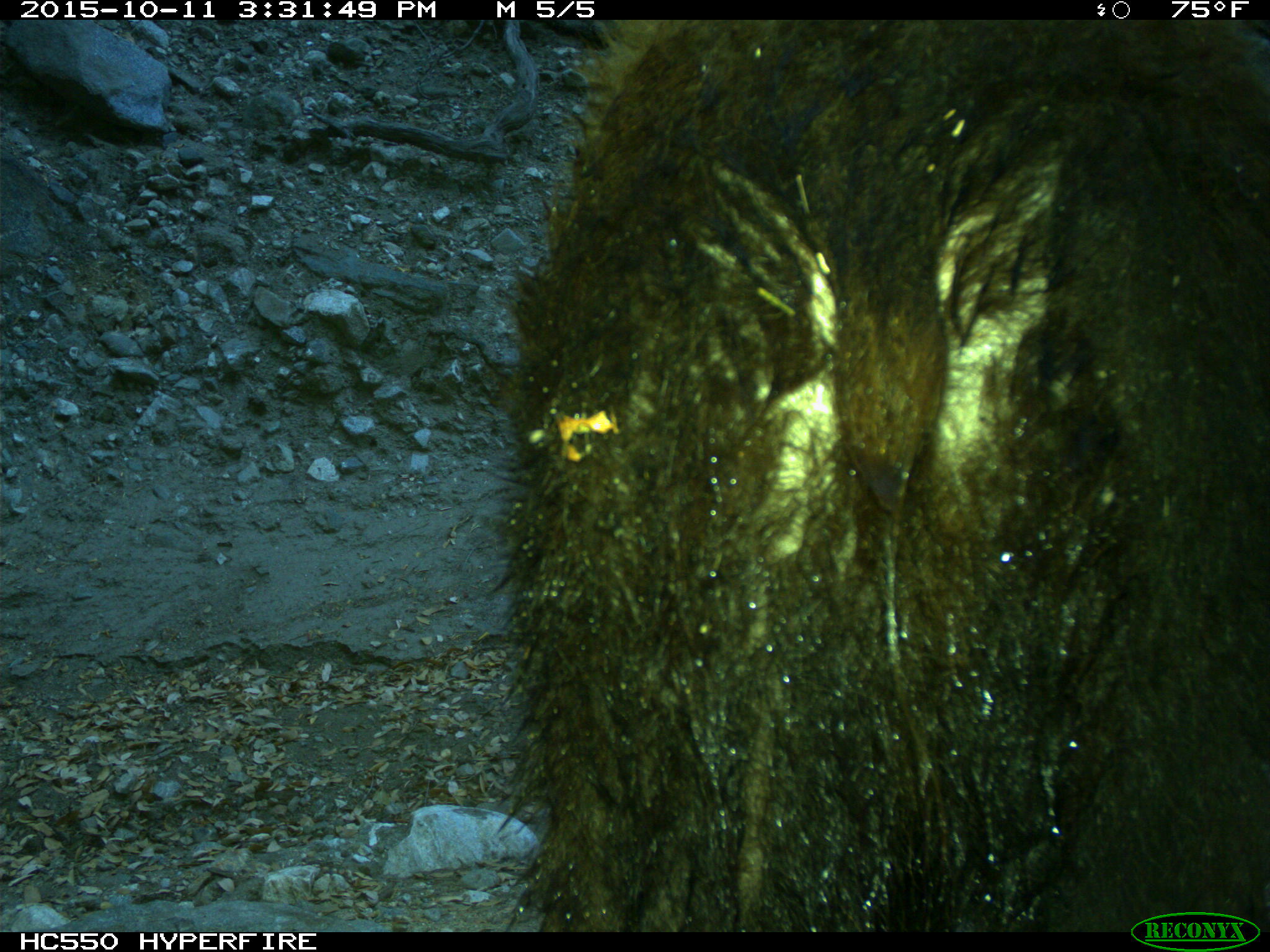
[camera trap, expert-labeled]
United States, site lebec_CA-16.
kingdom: Animalia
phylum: Chordata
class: Mammalia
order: Carnivora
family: Ursidae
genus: Ursus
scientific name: Ursus americanus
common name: american black bear